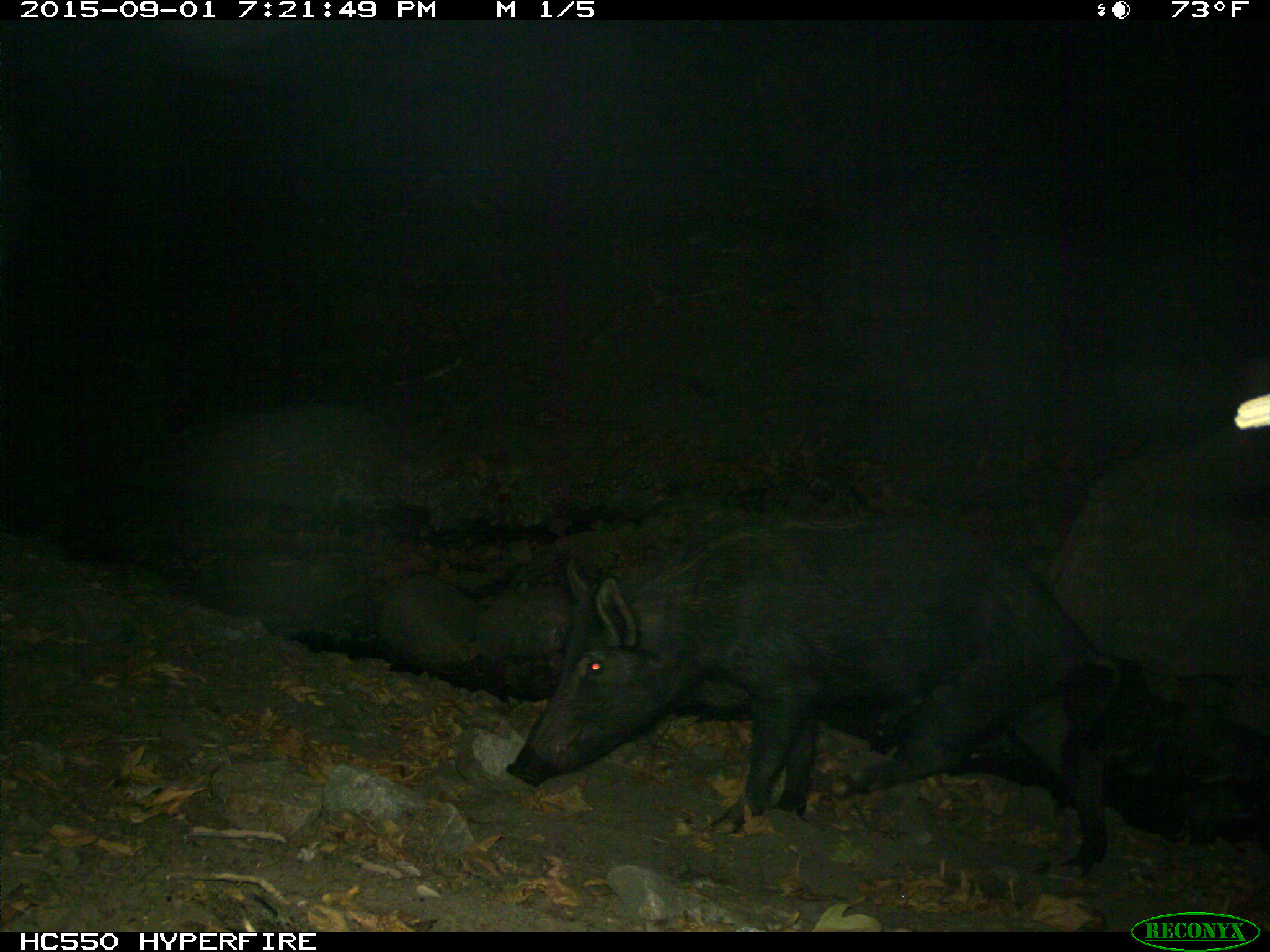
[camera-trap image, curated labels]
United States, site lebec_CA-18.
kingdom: Animalia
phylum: Chordata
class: Mammalia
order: Artiodactyla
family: Suidae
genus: Sus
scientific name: Sus scrofa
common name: wild boar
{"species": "Sus scrofa (wild boar)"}